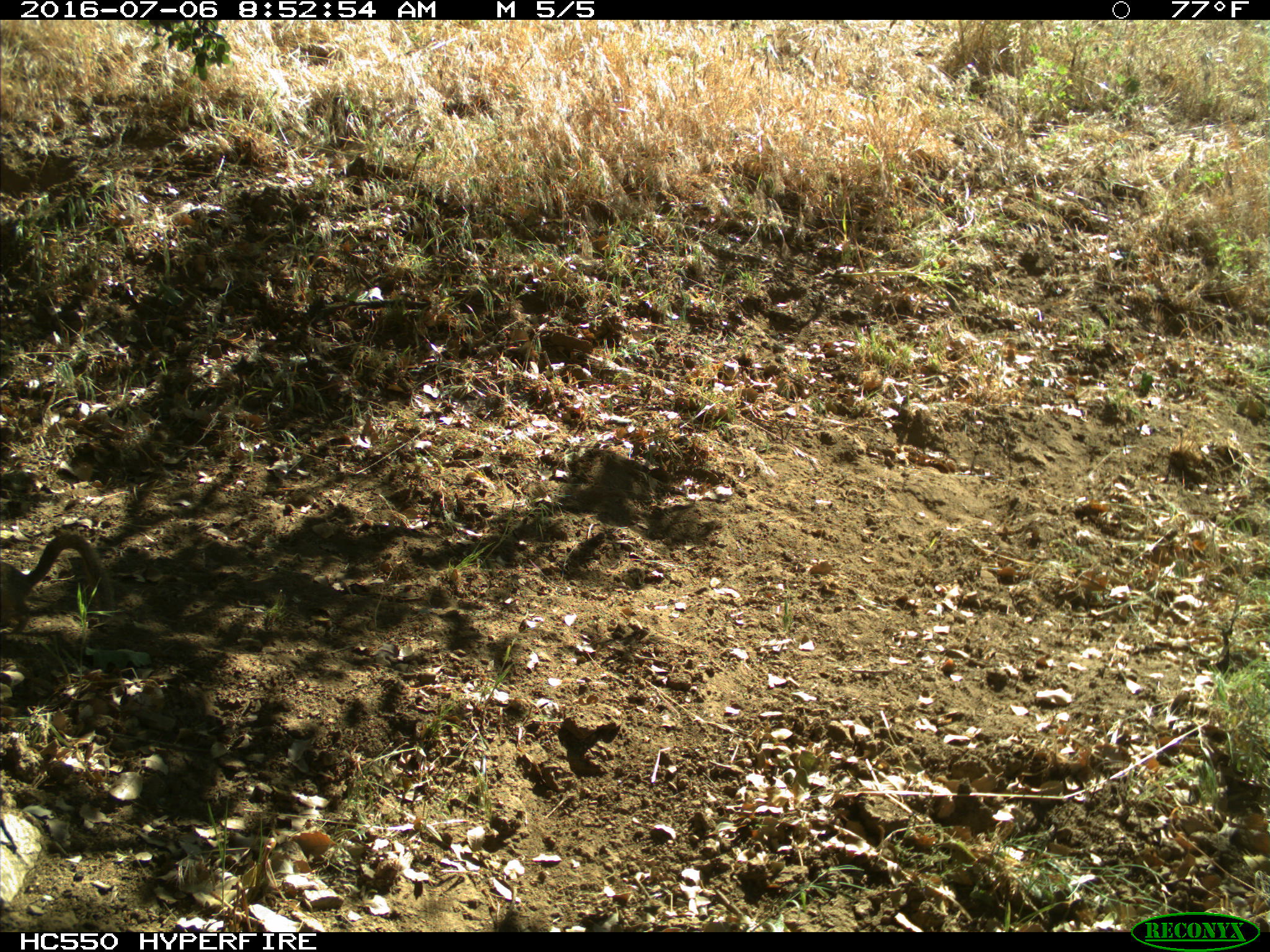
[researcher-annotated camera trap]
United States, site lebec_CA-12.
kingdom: Animalia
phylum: Chordata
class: Mammalia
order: Rodentia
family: Sciuridae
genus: Otospermophilus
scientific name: Otospermophilus beecheyi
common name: california ground squirrel